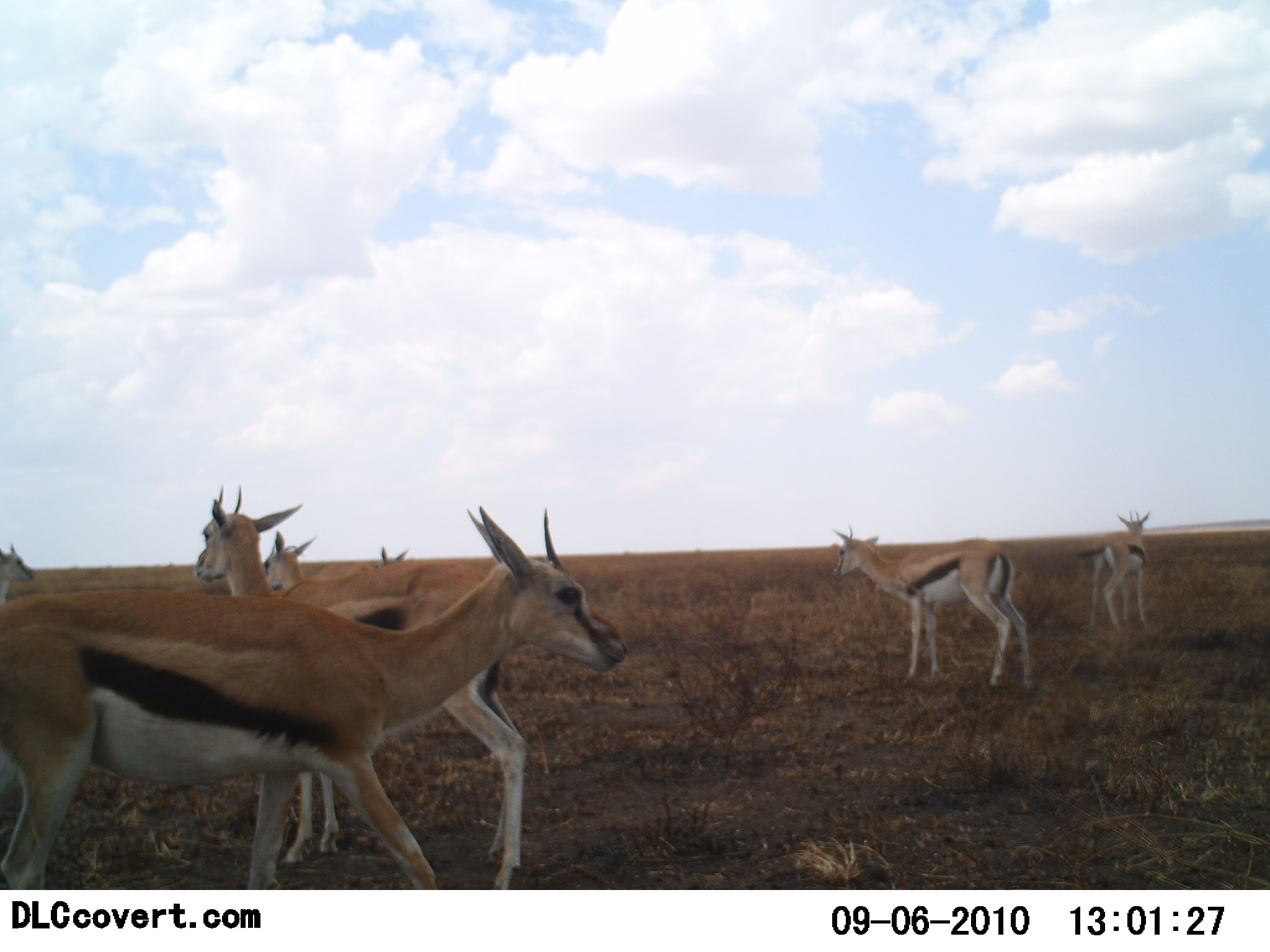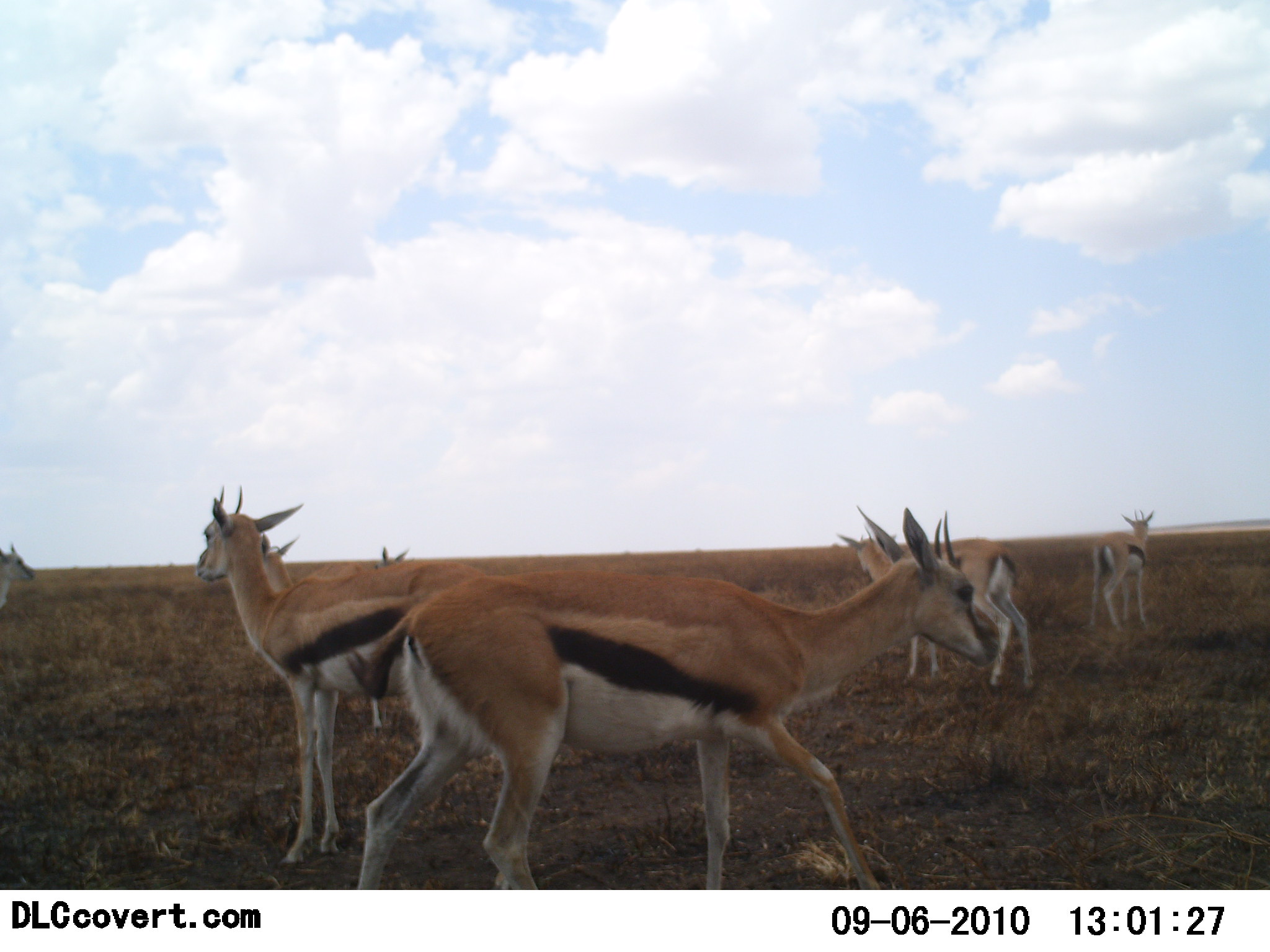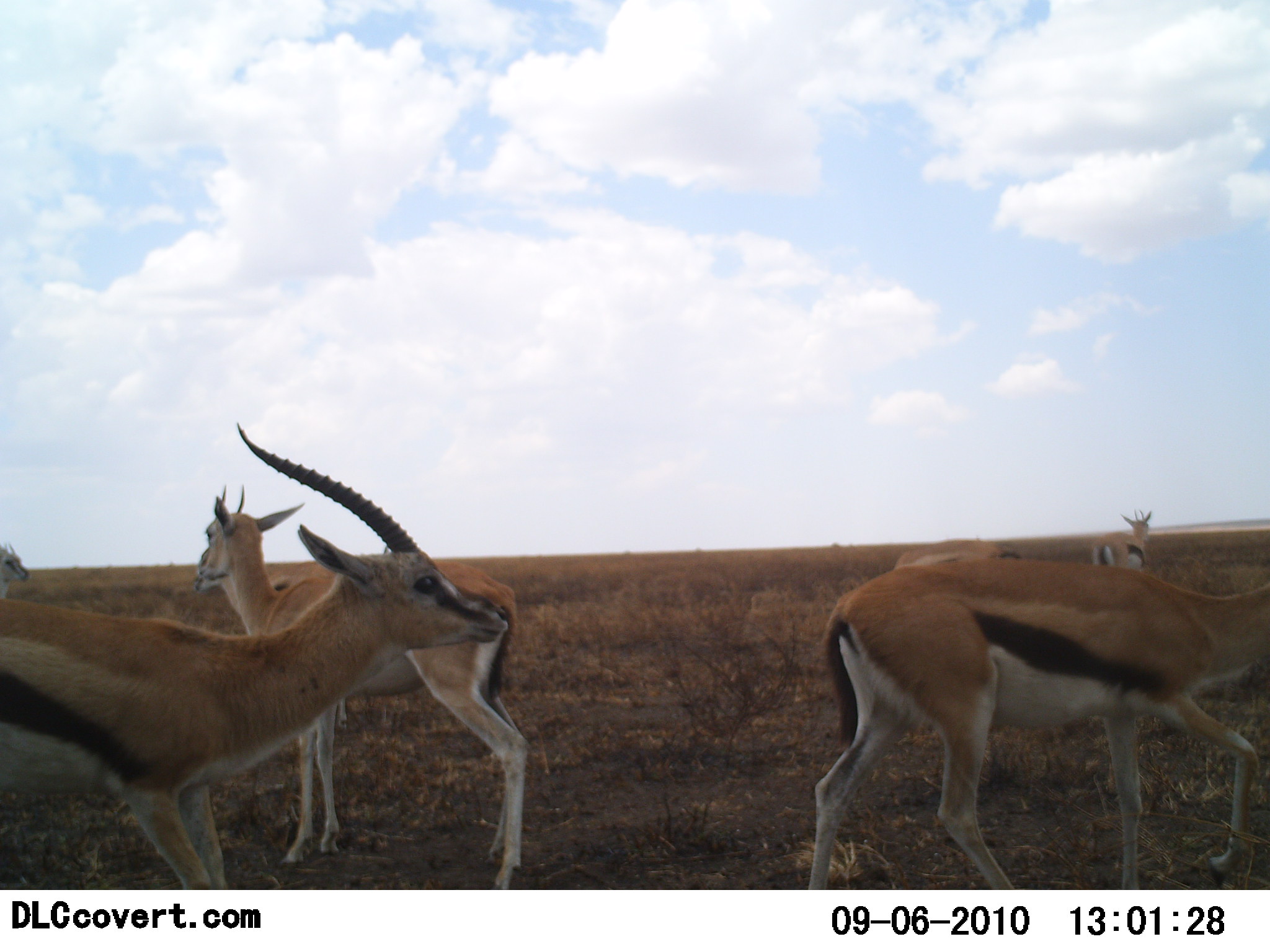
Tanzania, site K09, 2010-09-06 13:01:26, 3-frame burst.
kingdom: Animalia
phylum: Chordata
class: Mammalia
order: Artiodactyla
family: Bovidae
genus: Eudorcas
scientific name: Eudorcas thomsonii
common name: thomson's gazelle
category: gazellethomsons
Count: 7.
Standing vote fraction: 71%.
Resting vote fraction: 0%.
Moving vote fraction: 93%.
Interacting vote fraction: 0%.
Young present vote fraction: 0%.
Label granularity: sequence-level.